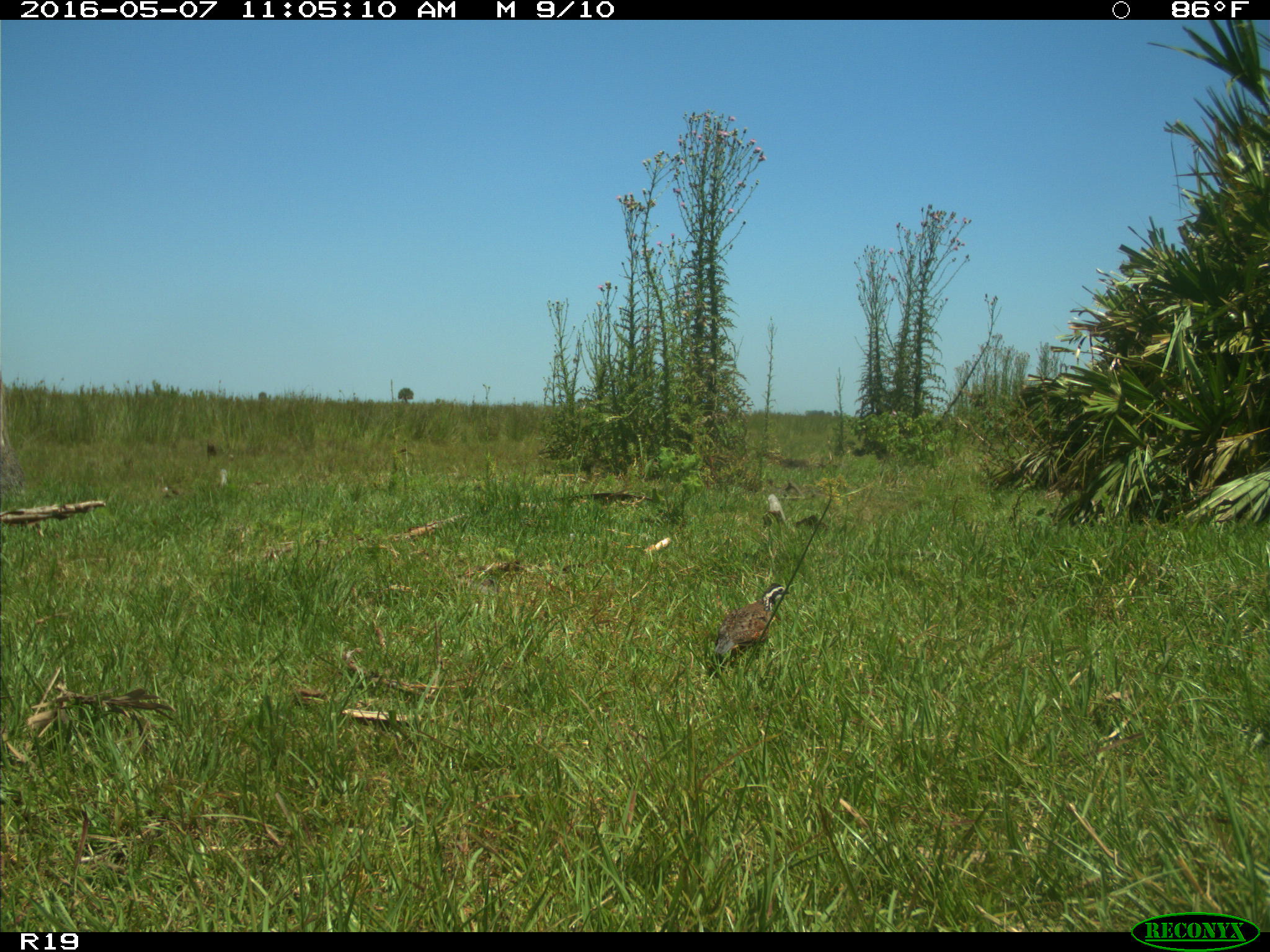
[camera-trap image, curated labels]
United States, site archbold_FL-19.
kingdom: Animalia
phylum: Chordata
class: Mammalia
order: Artiodactyla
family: Bovidae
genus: Bos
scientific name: Bos taurus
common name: domestic cow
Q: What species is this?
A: Bos taurus (domestic cow).